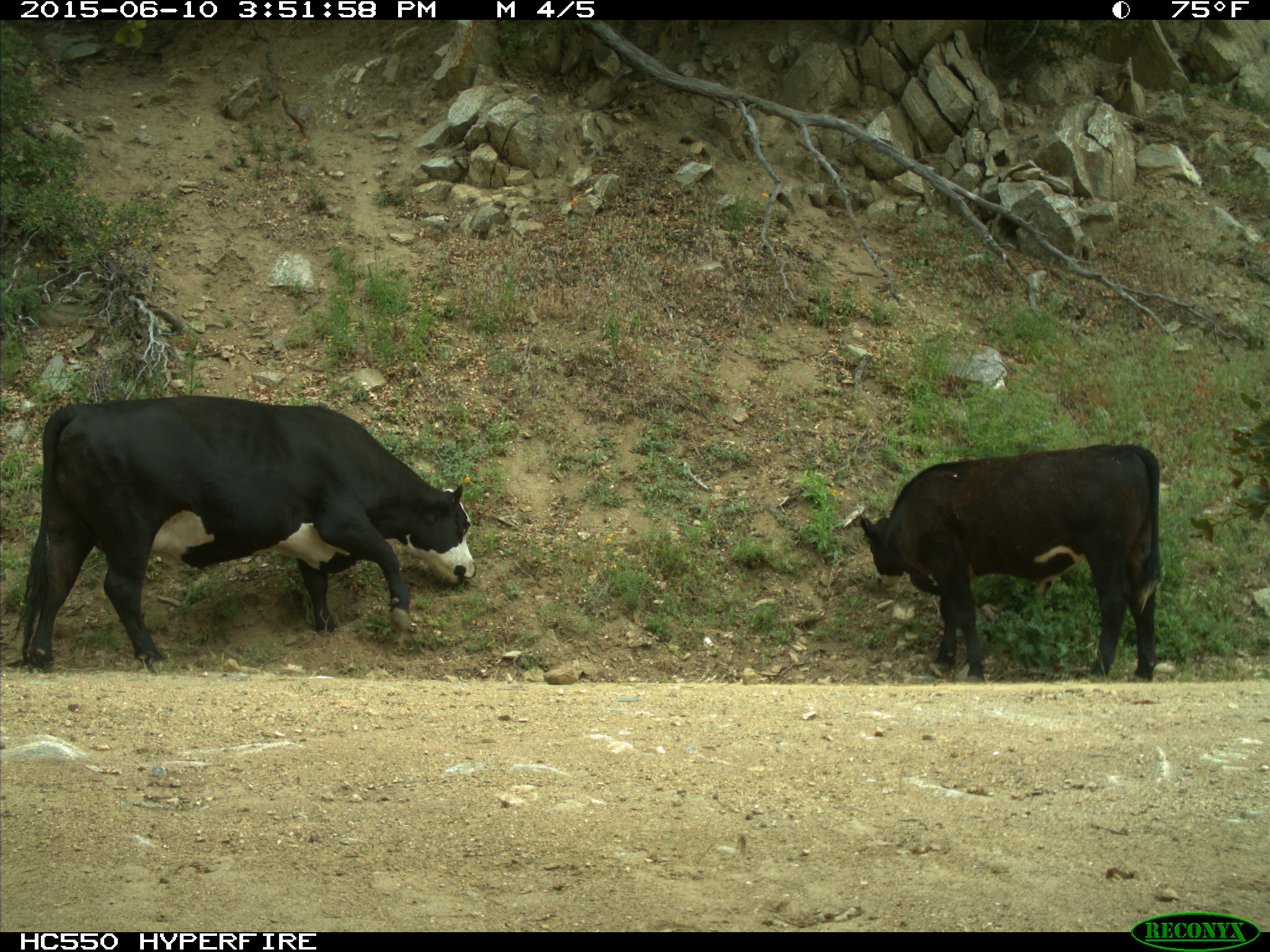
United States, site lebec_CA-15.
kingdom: Animalia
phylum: Chordata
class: Mammalia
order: Artiodactyla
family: Bovidae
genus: Bos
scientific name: Bos taurus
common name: domestic cow